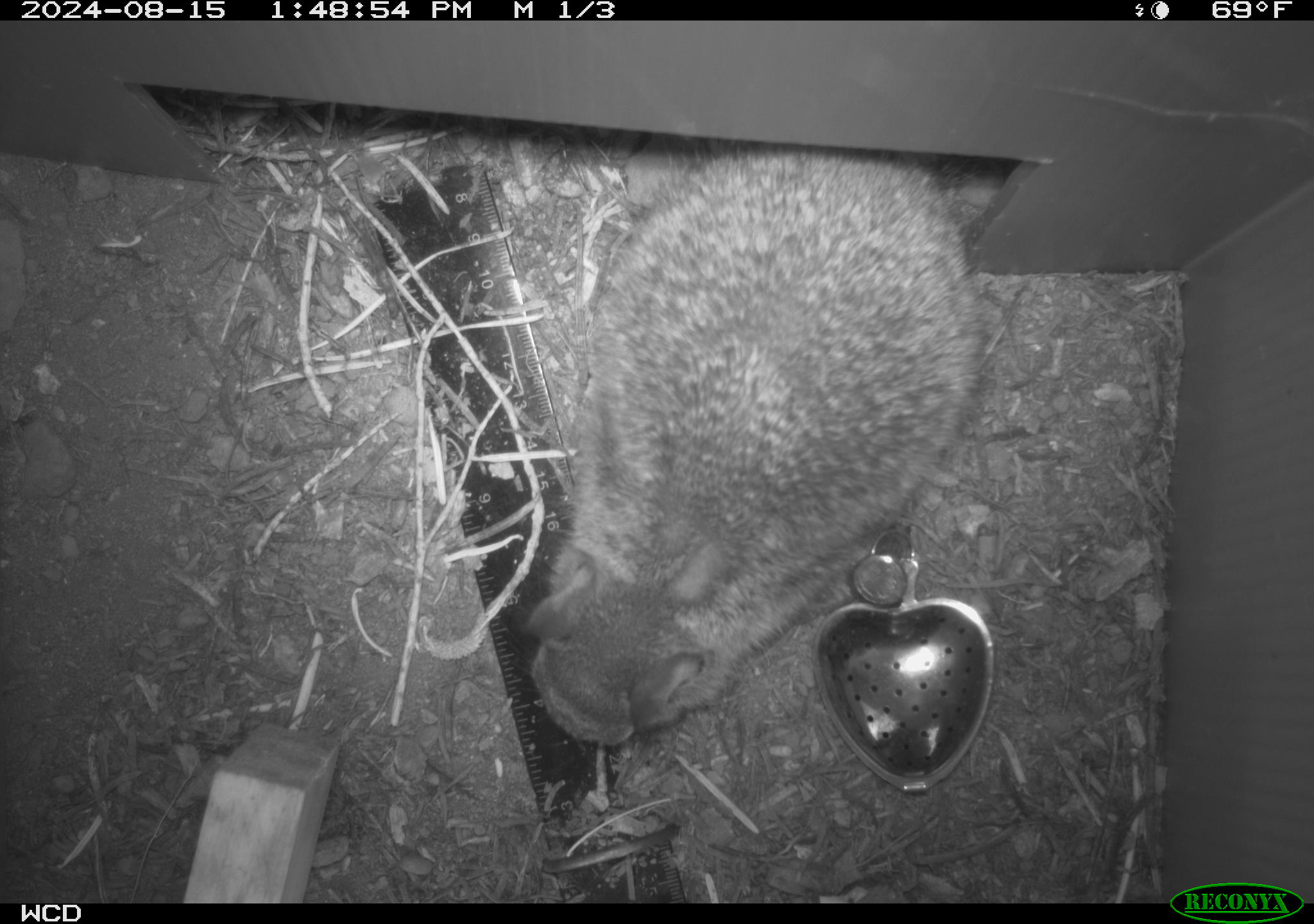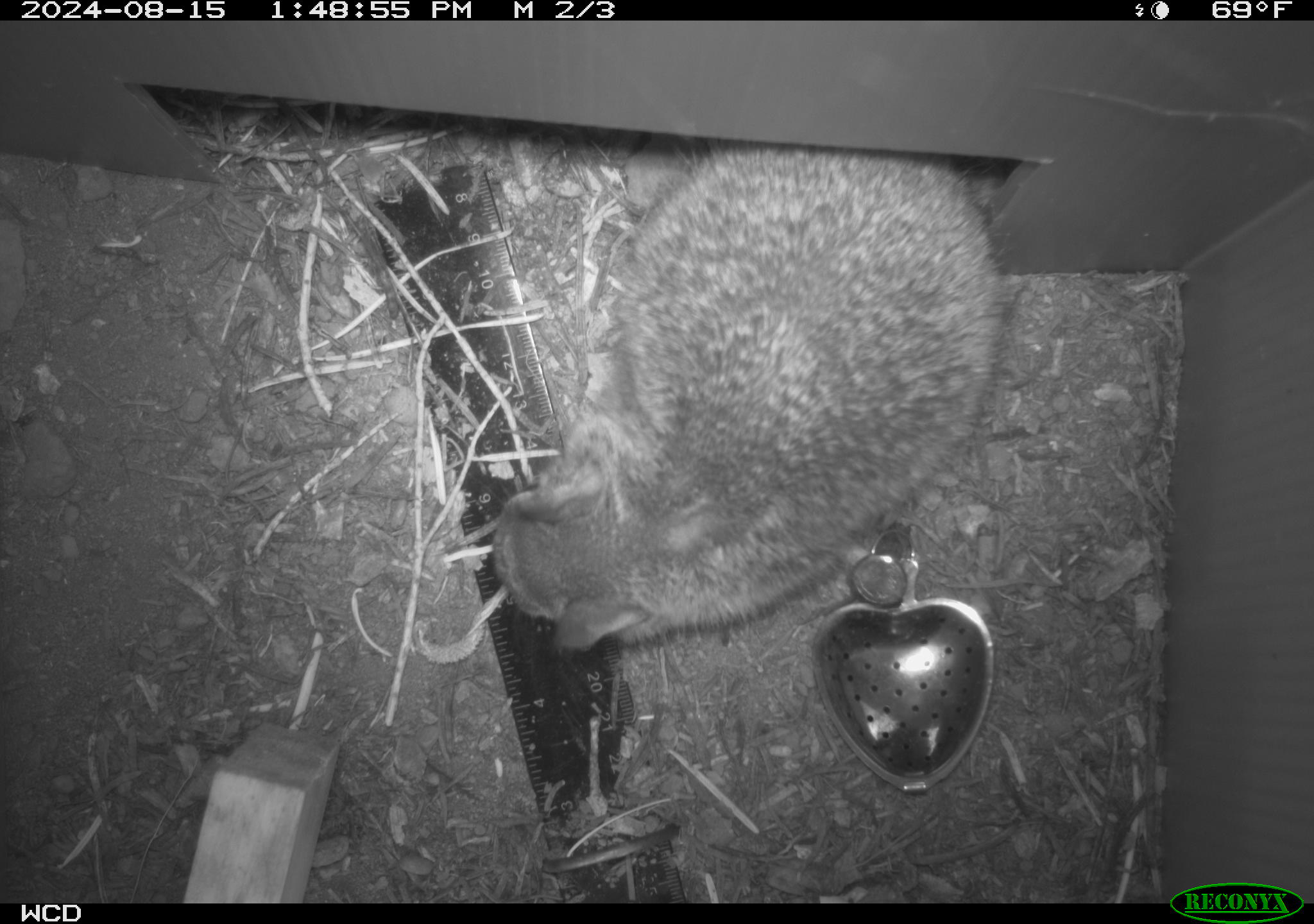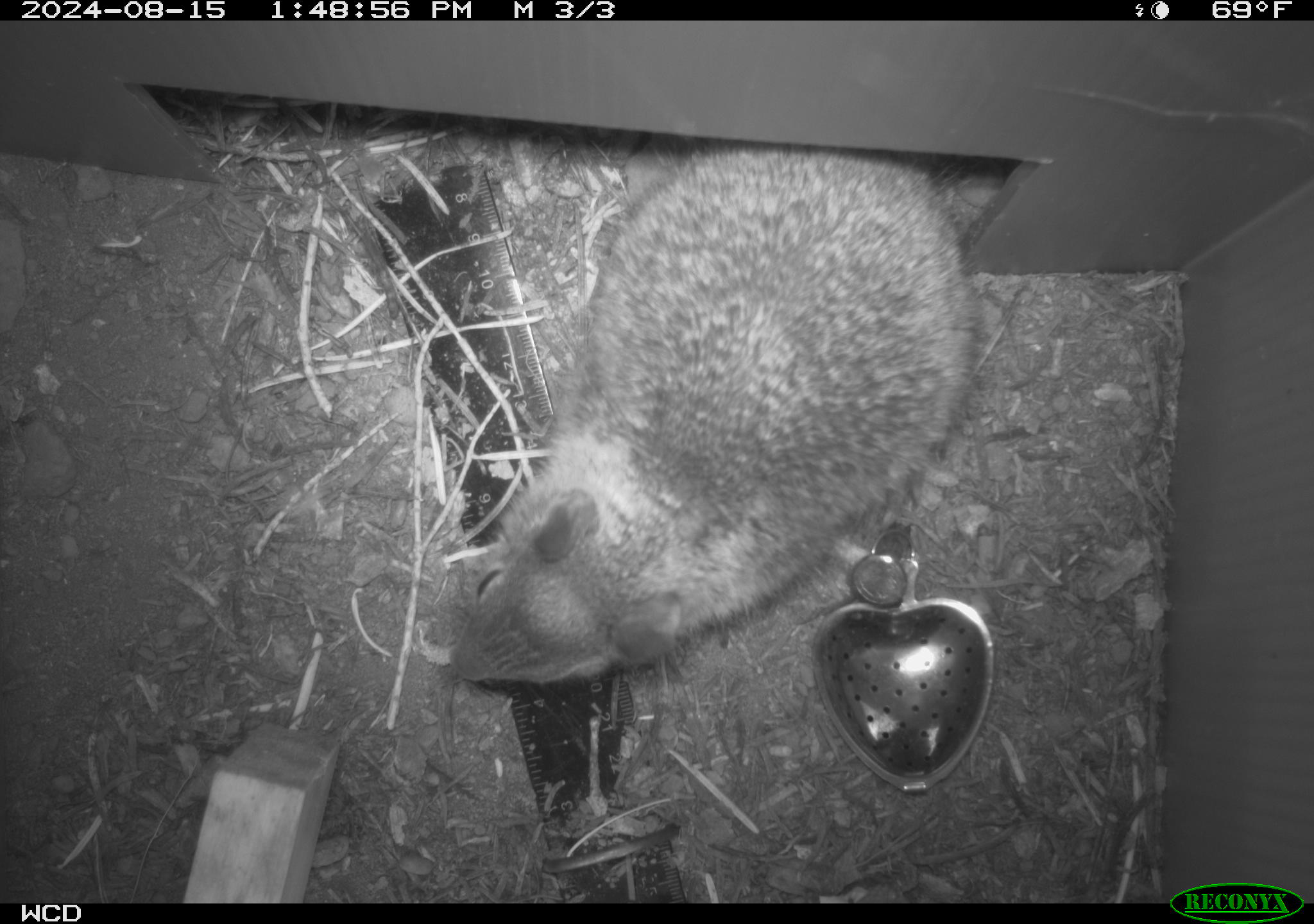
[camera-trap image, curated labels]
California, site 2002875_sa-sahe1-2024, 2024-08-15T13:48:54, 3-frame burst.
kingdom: Animalia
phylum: Chordata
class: Mammalia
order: Rodentia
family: Sciuridae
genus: Otospermophilus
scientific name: Otospermophilus beecheyi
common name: california ground squirrel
California ground squirrel (Otospermophilus beecheyi).